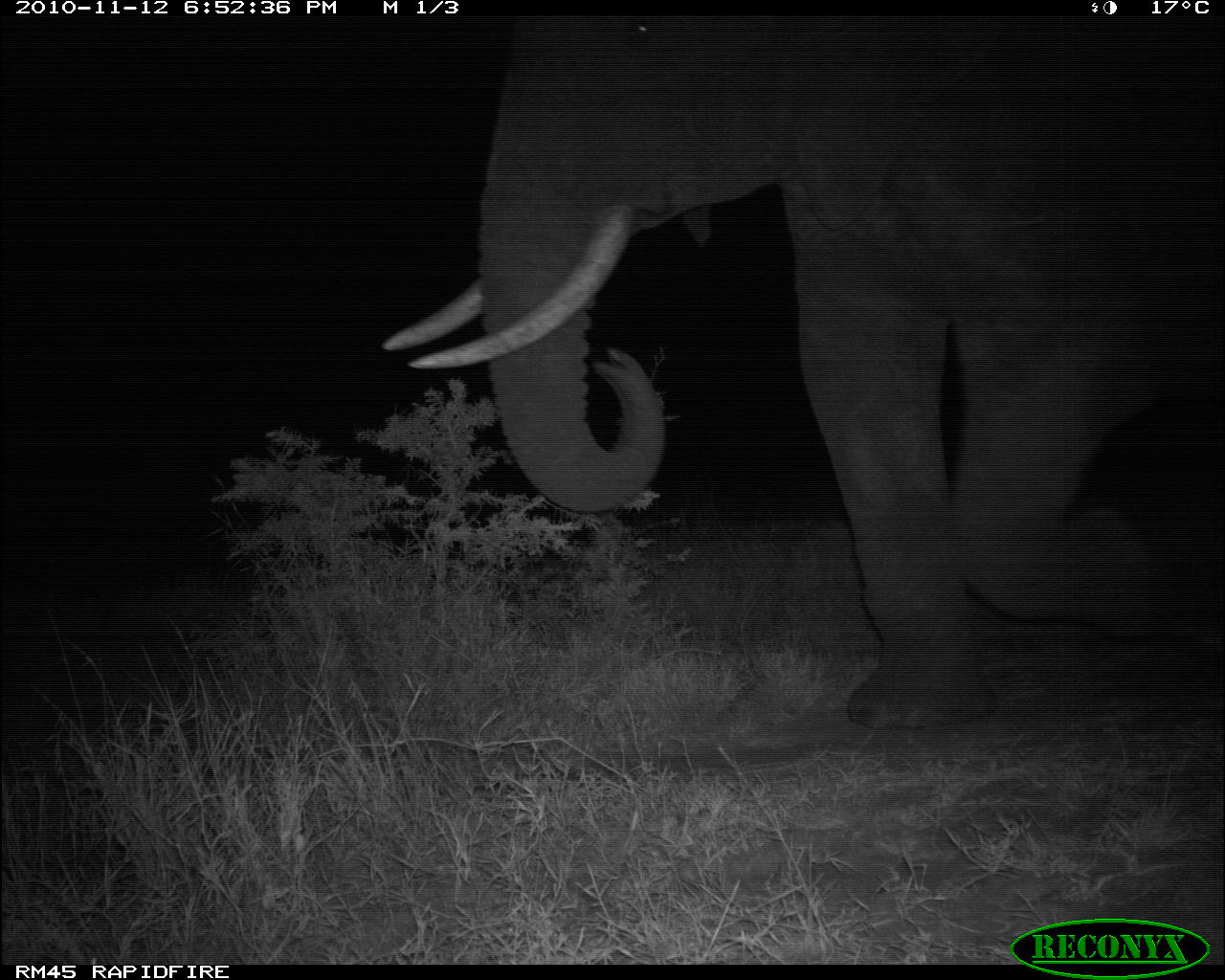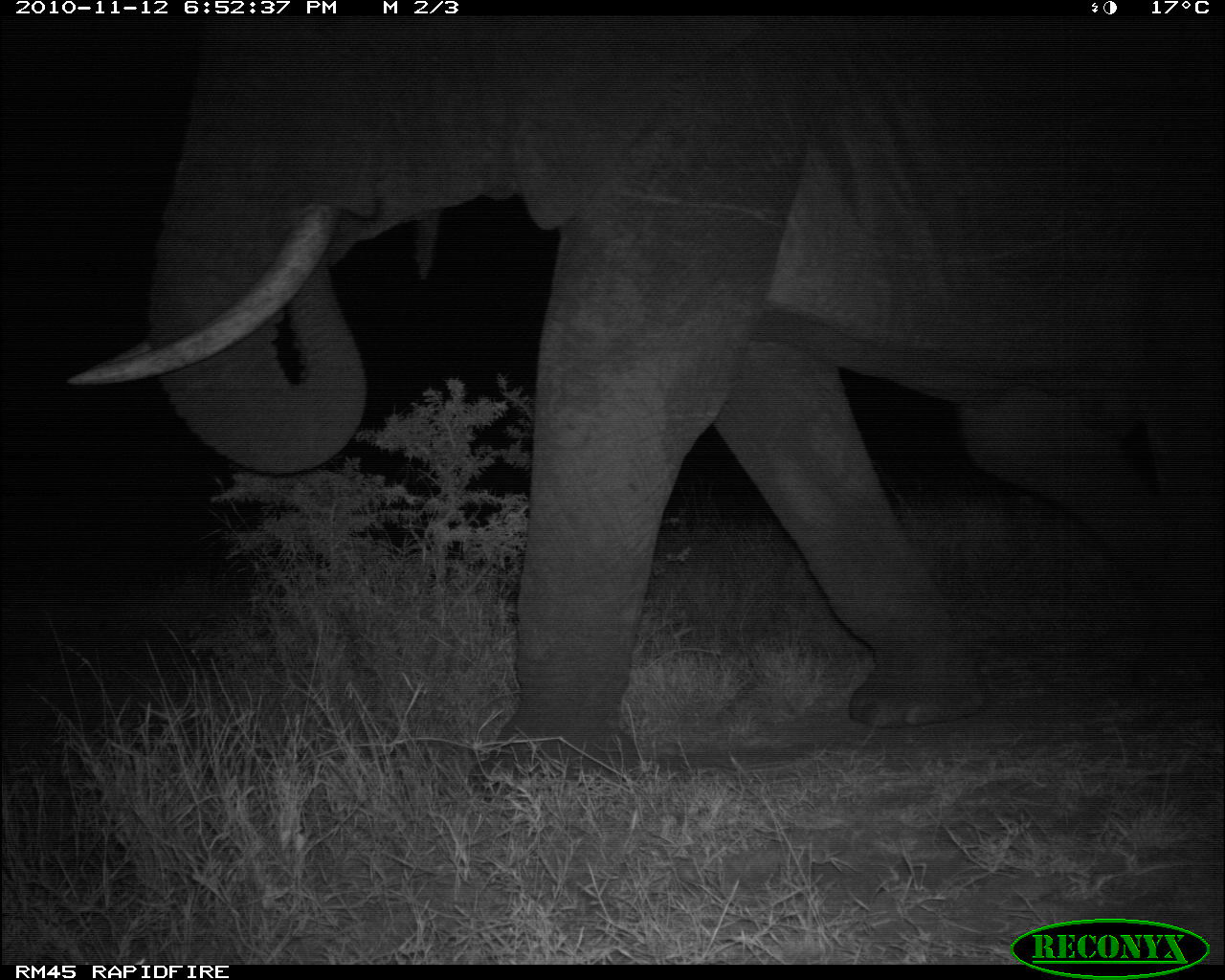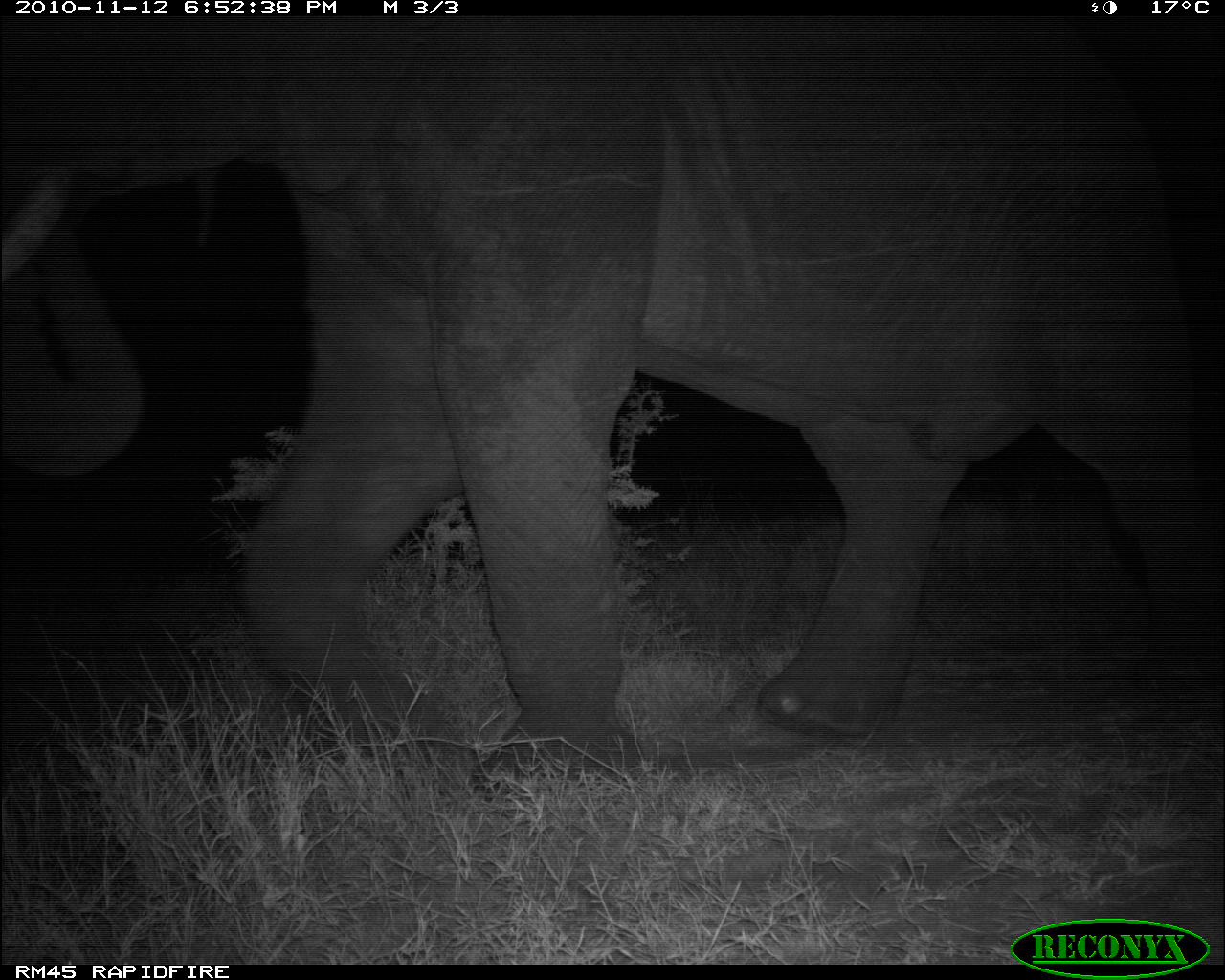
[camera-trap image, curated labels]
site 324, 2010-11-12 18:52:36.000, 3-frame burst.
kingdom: Animalia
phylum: Chordata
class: Mammalia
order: Proboscidea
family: Elephantidae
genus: Loxodonta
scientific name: Loxodonta africana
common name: african bush elephant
Loxodonta africana (african bush elephant), count 1.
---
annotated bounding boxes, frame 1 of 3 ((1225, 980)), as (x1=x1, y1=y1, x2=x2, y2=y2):
loxodonta africana: (x1=379, y1=16, x2=1208, y2=733)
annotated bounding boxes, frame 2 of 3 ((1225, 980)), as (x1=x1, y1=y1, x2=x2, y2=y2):
loxodonta africana: (x1=67, y1=16, x2=1208, y2=796)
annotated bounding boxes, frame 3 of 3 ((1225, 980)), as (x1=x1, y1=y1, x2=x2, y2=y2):
loxodonta africana: (x1=0, y1=16, x2=1206, y2=802)